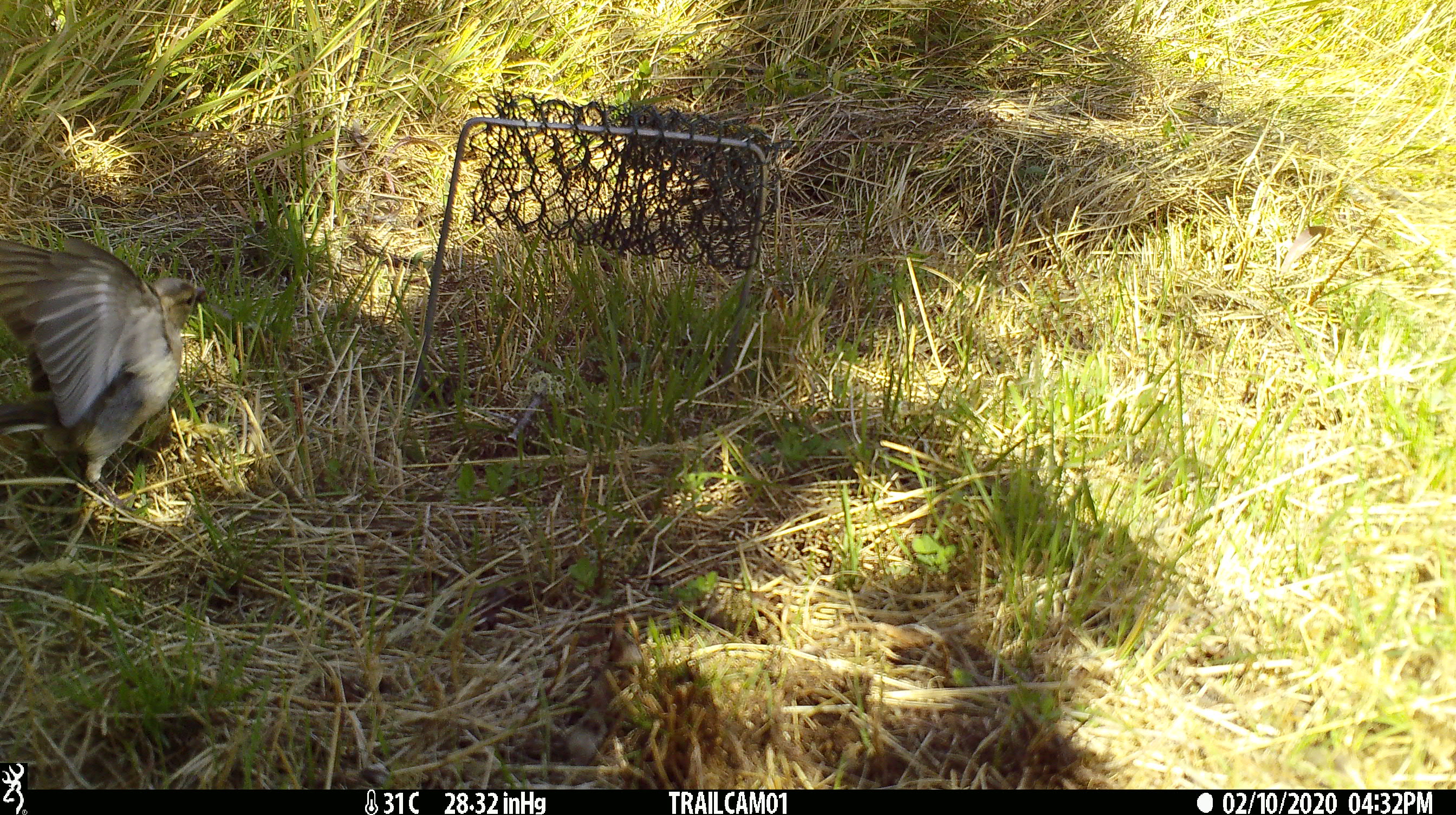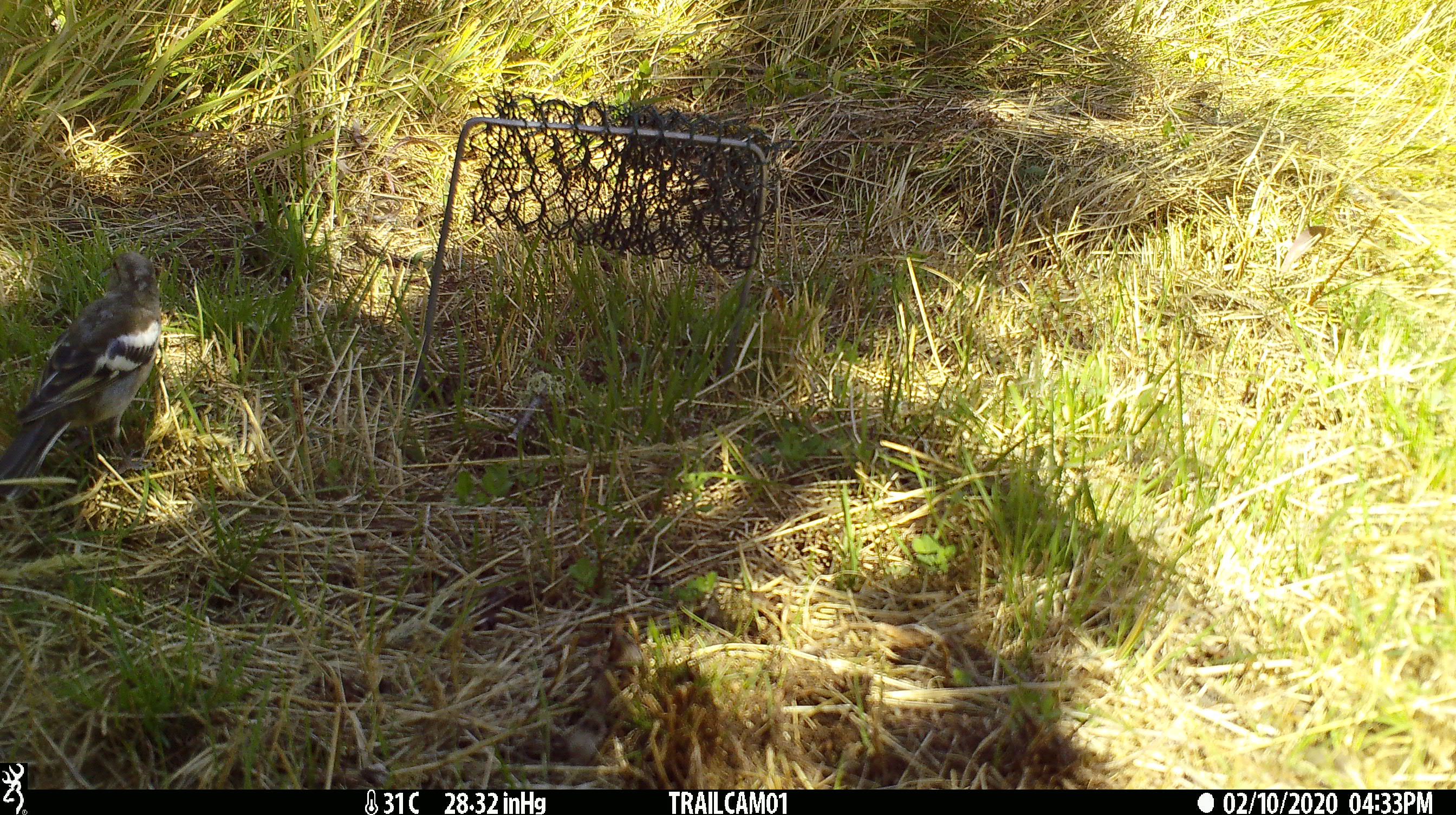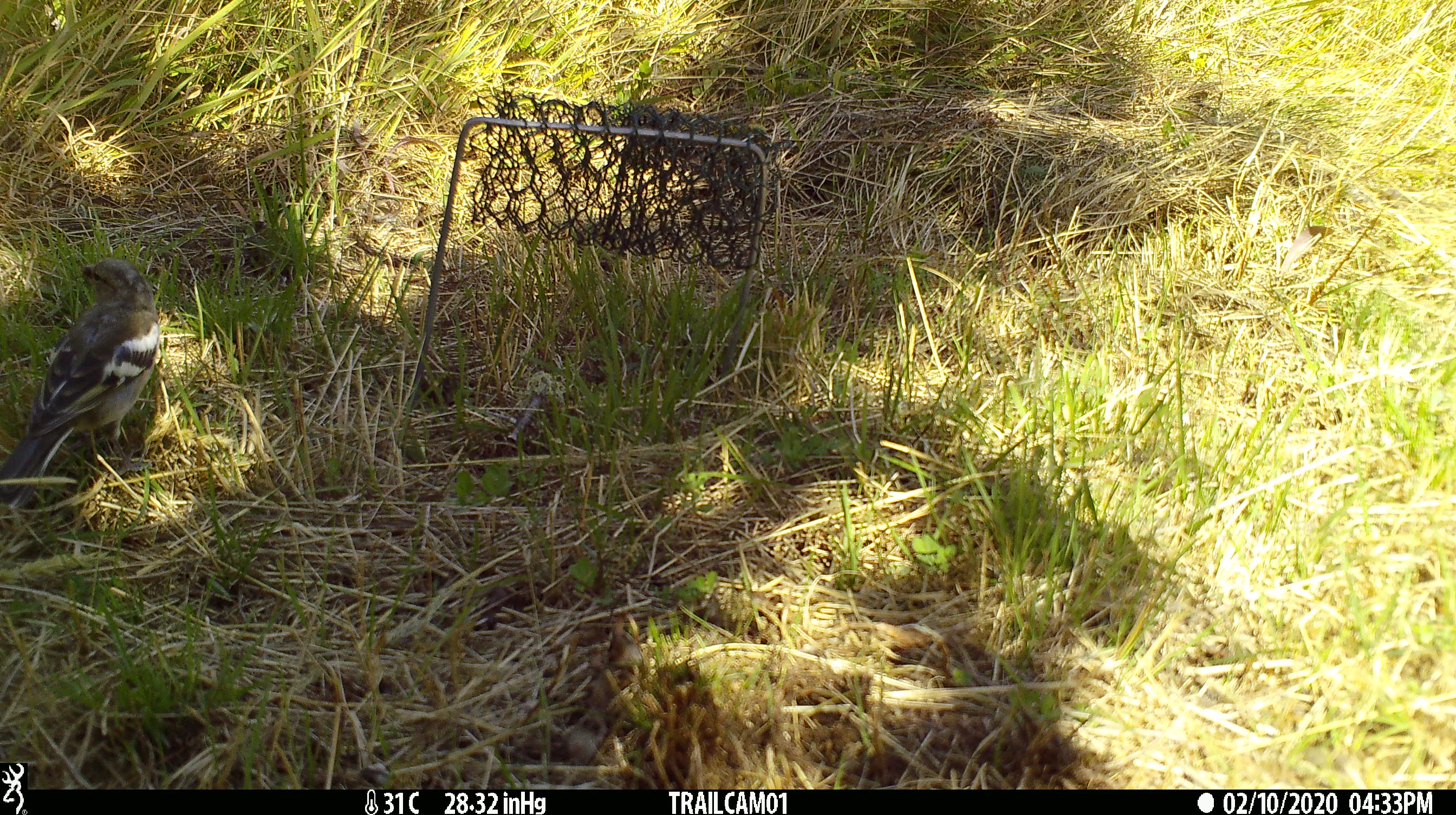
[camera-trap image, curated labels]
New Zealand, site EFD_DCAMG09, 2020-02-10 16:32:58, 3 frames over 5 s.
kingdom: Animalia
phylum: Chordata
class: Aves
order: Passeriformes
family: Fringillidae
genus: Fringilla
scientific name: Fringilla coelebs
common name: common chaffinch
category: chaffinch